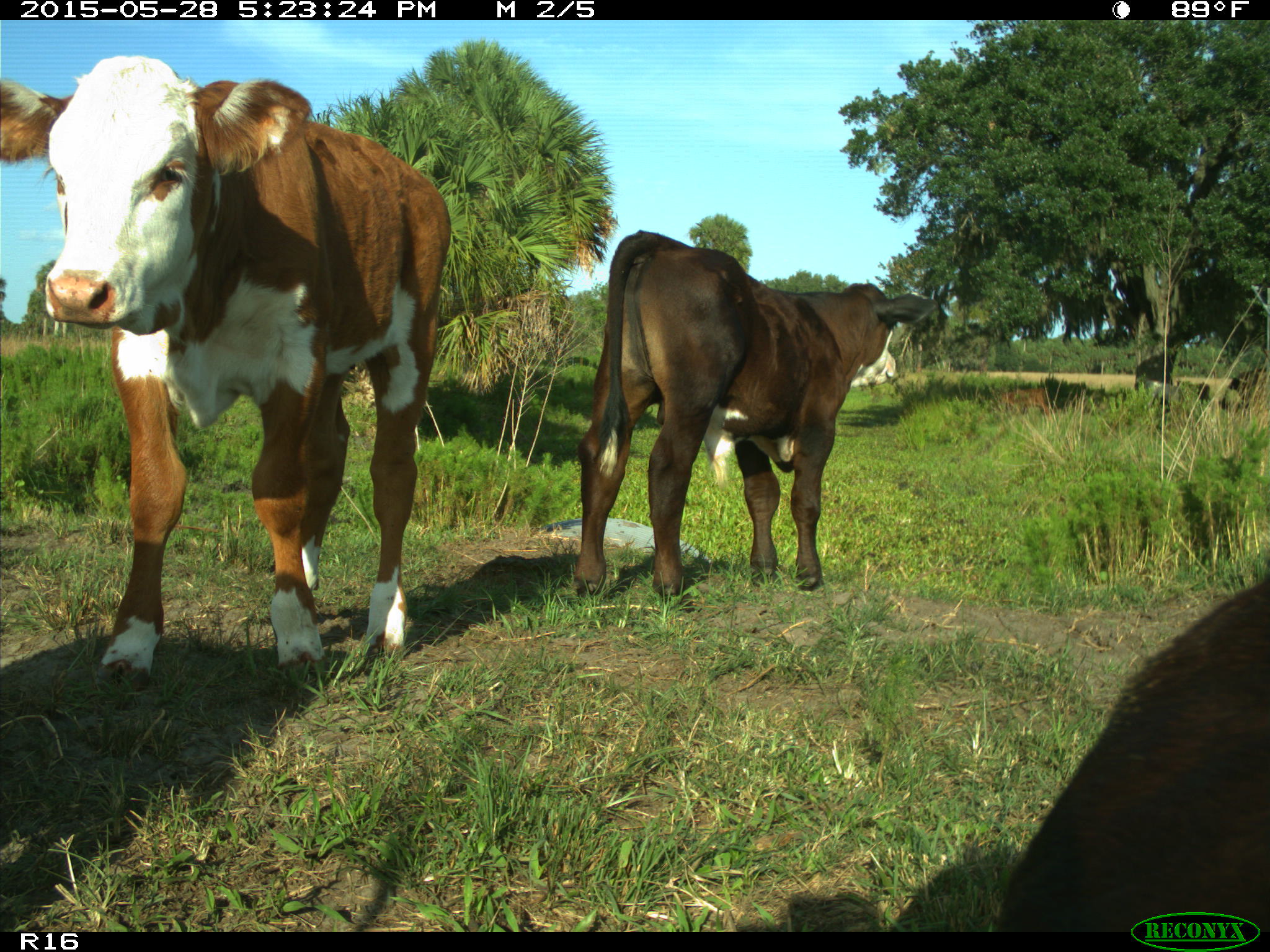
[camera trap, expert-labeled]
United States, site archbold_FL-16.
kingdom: Animalia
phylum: Chordata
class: Mammalia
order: Artiodactyla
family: Bovidae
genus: Bos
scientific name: Bos taurus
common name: domestic cow